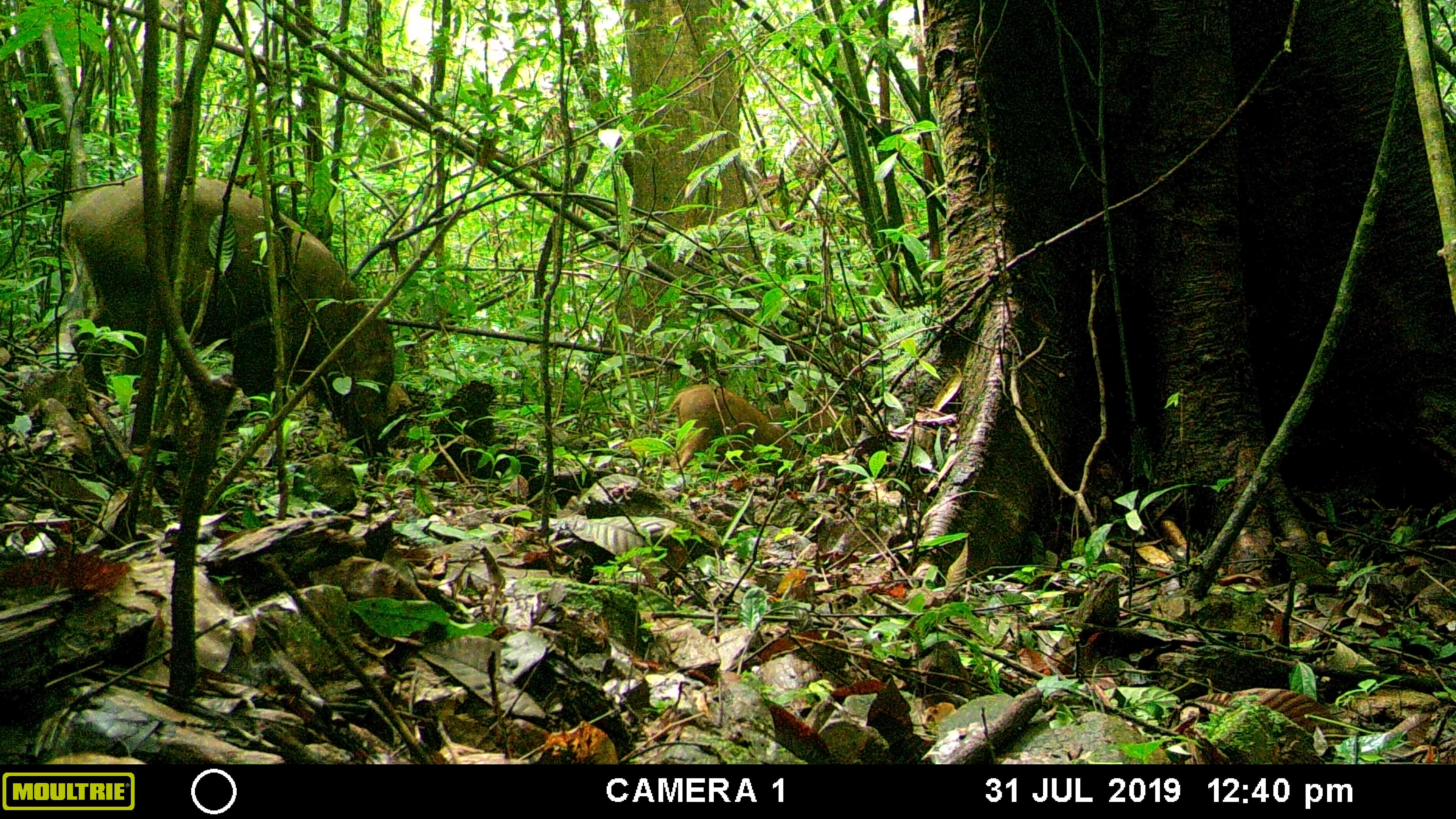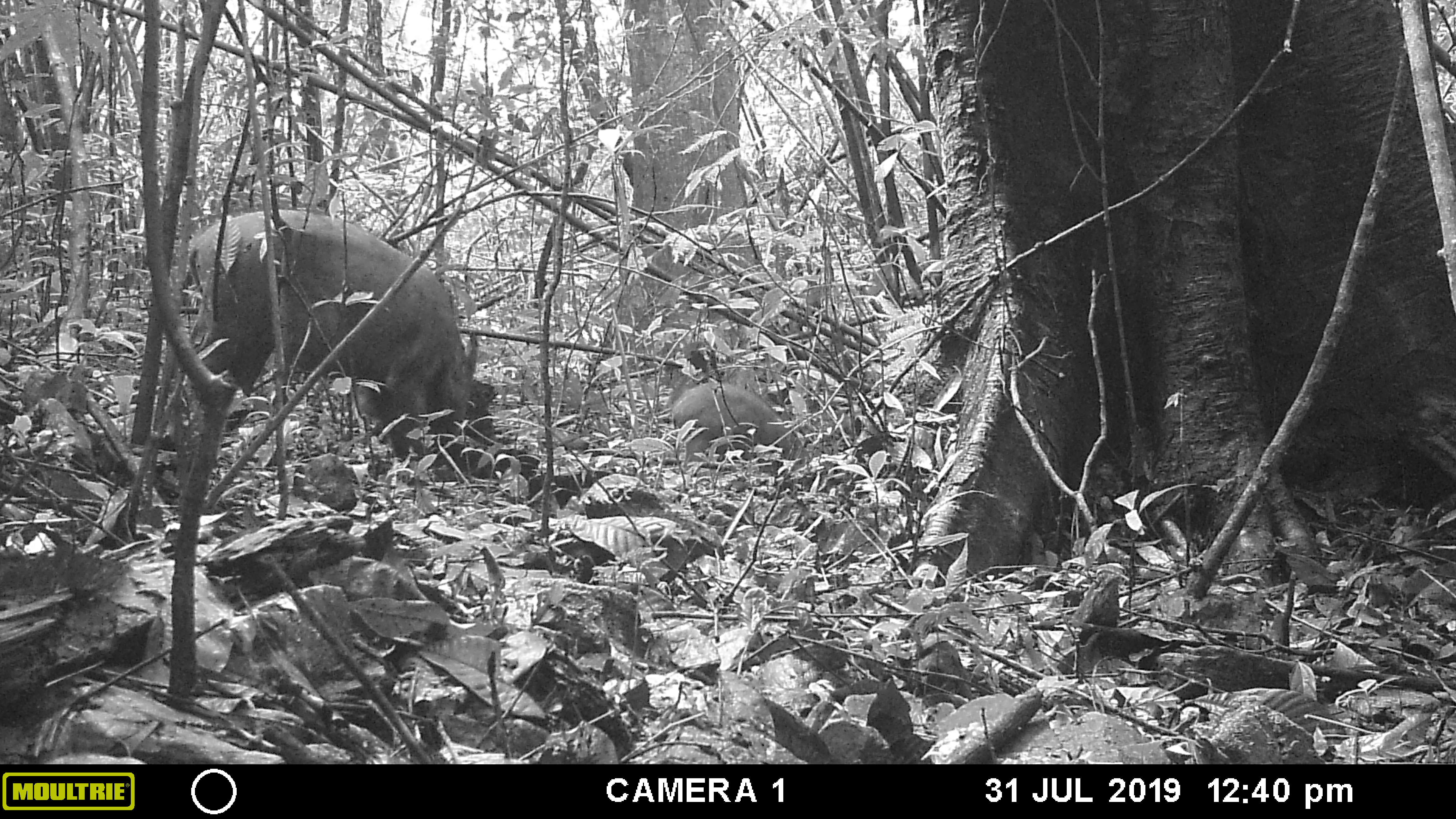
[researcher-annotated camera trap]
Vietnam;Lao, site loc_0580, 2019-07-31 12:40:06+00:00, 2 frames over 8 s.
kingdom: Animalia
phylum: Chordata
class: Mammalia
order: Artiodactyla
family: Suidae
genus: Sus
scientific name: Sus scrofa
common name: eurasian wild pig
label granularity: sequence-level